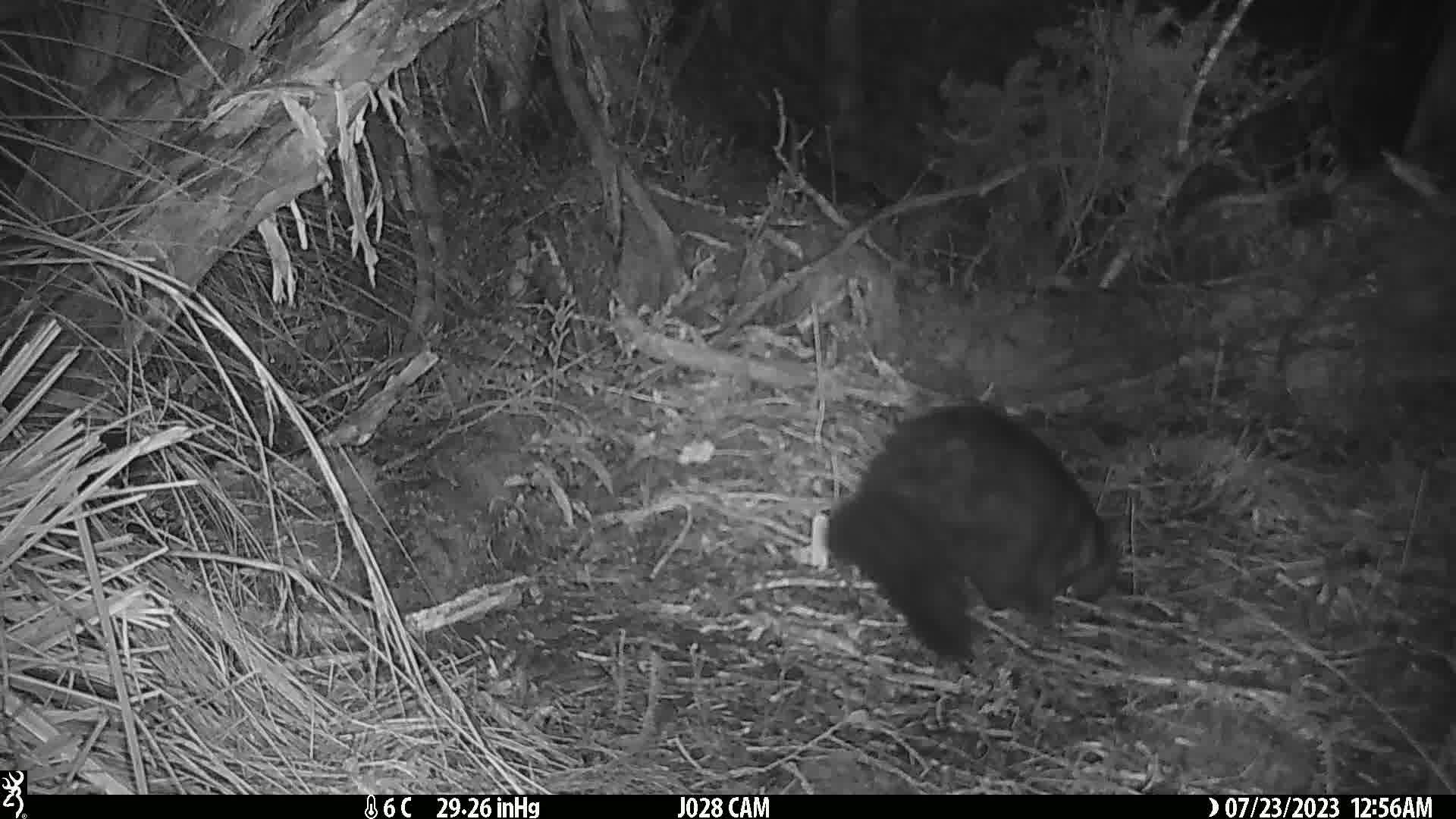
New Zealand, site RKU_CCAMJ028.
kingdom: Animalia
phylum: Chordata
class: Mammalia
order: Diprotodontia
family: Phalangeridae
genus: Trichosurus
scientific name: Trichosurus vulpecula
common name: common brushtail possum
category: possum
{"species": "possum (common brushtail possum) (Trichosurus vulpecula)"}